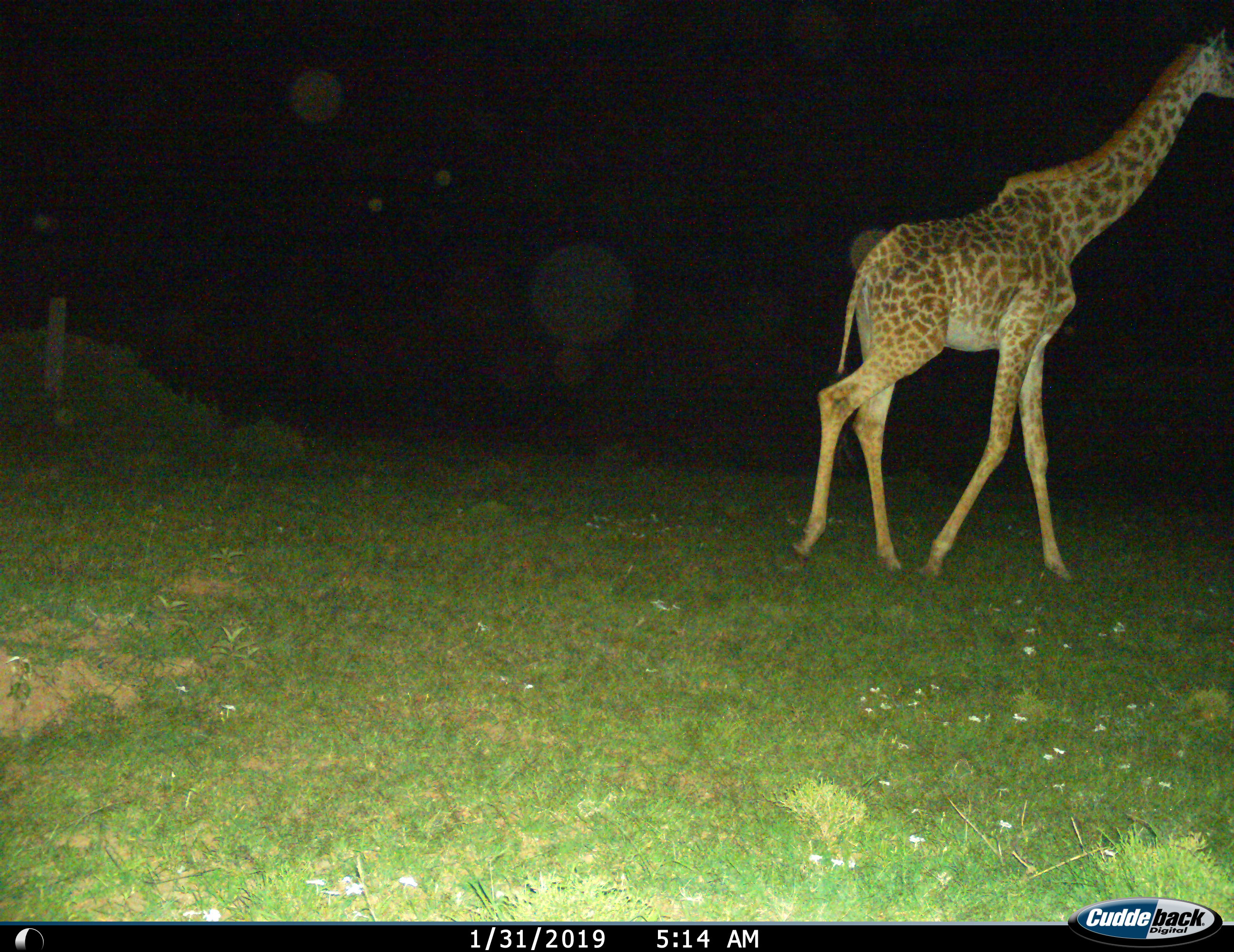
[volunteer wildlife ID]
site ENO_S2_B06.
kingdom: Animalia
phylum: Chordata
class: Mammalia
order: Artiodactyla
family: Giraffidae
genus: Giraffa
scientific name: Giraffa camelopardalis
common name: giraffe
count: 1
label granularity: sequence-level